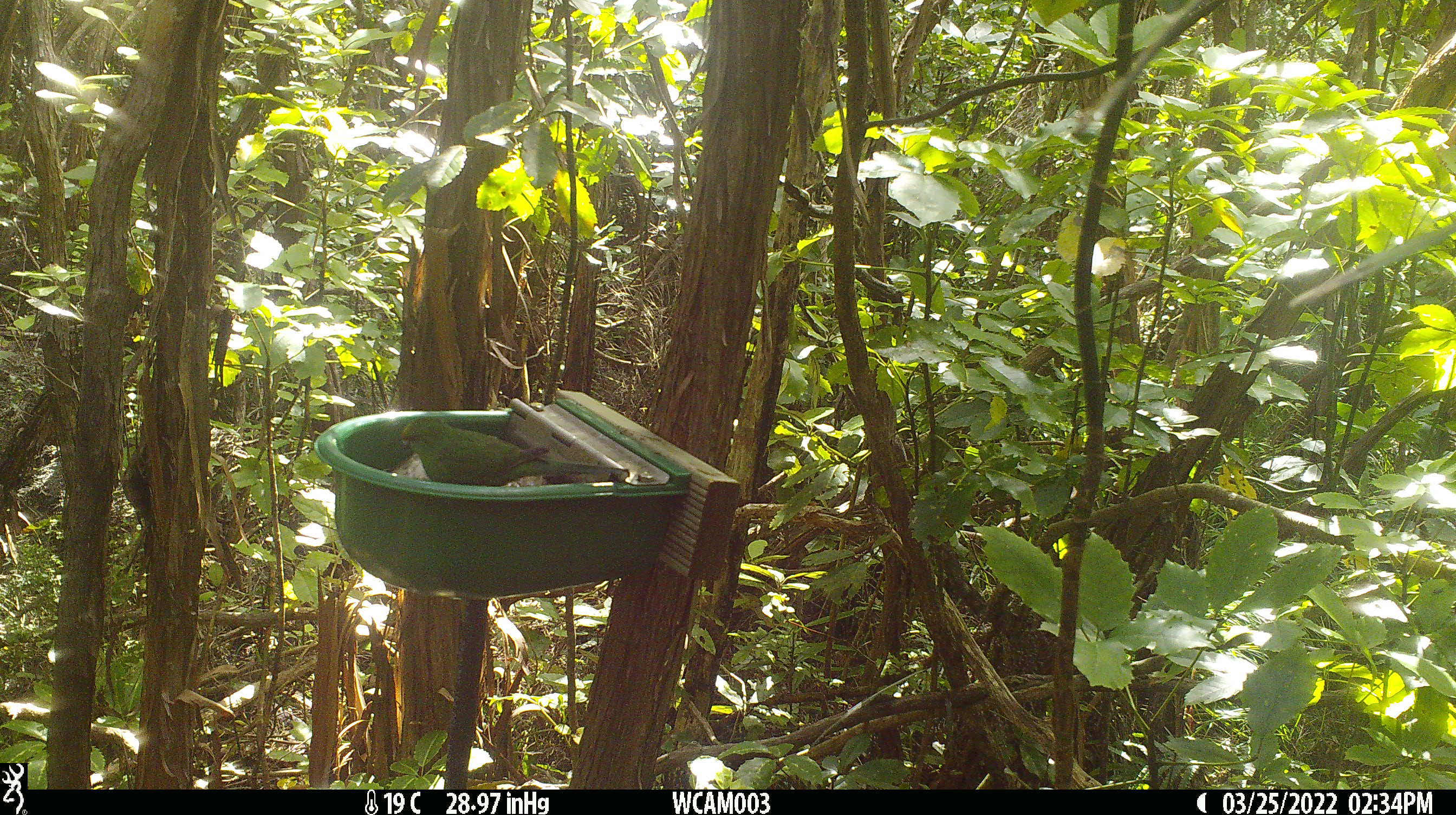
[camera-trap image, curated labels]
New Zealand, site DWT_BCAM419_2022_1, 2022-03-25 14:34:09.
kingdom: Animalia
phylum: Chordata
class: Aves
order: Psittaciformes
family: Psittaculidae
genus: Cyanoramphus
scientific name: Cyanoramphus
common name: parakeet